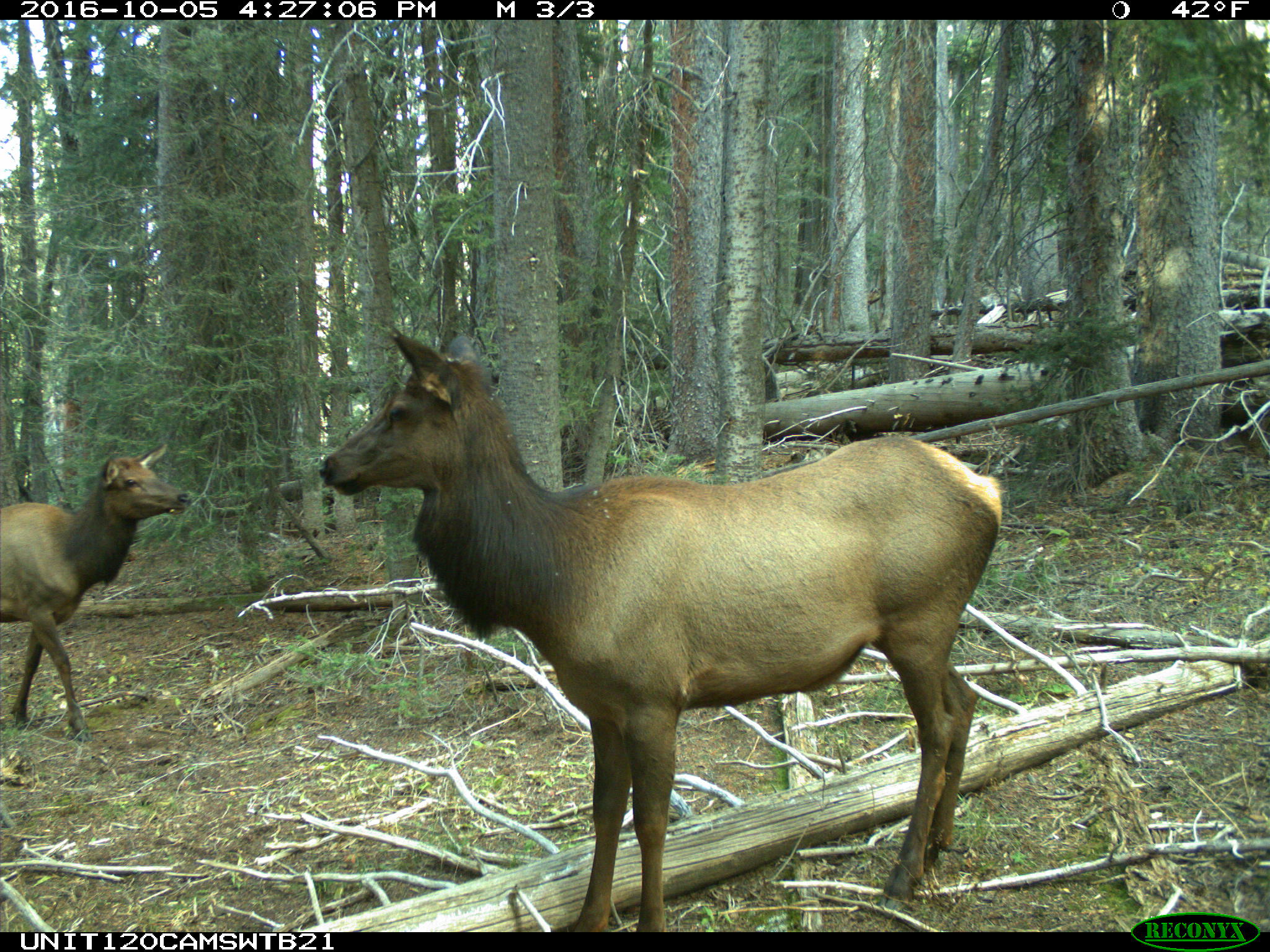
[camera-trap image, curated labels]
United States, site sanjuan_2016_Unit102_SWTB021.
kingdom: Animalia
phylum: Chordata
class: Mammalia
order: Artiodactyla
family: Cervidae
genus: Cervus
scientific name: Cervus elaphus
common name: red deer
Cervus elaphus (red deer).